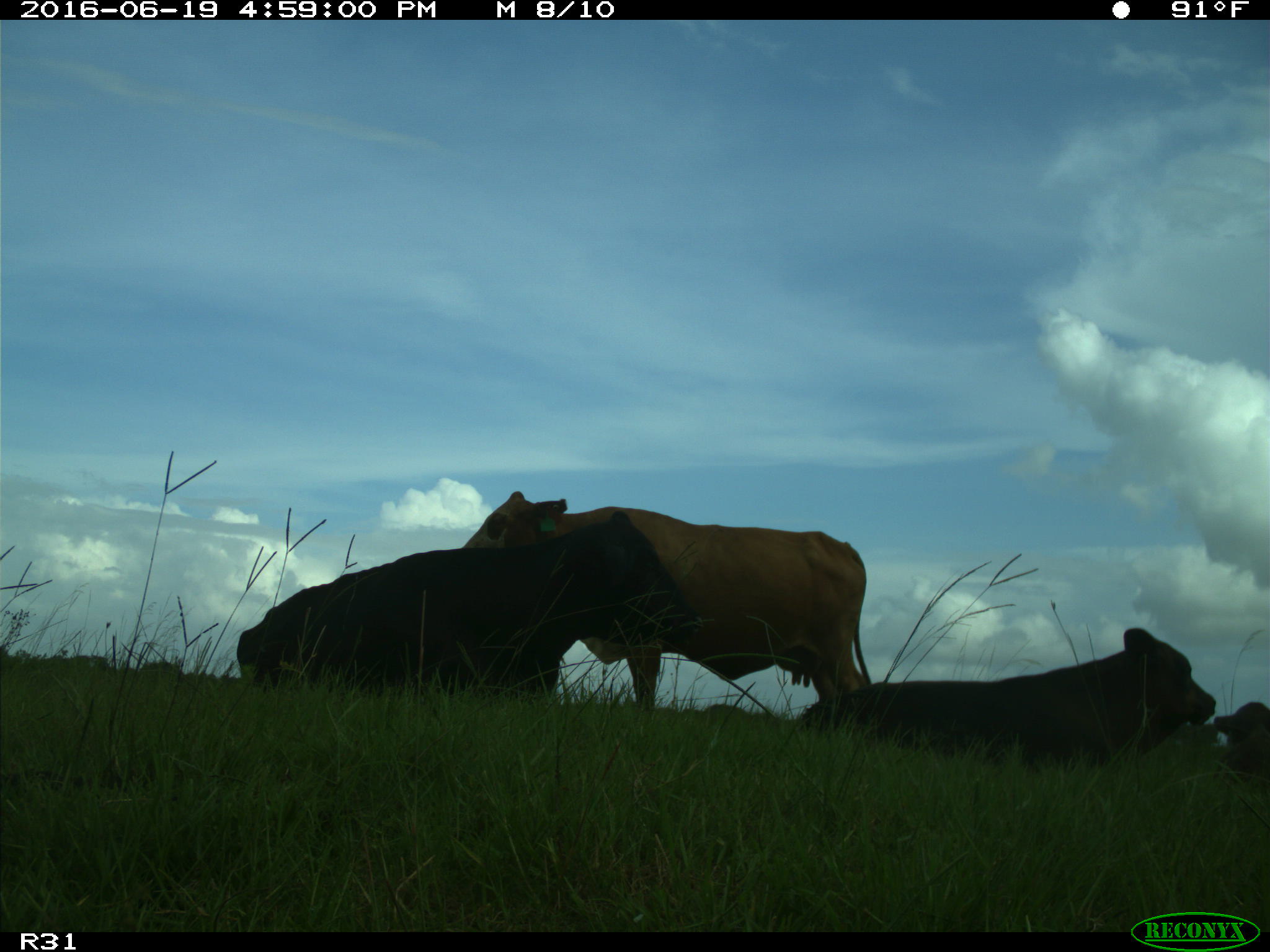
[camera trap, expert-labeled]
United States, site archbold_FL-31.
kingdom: Animalia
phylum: Chordata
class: Mammalia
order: Artiodactyla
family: Bovidae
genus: Bos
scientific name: Bos taurus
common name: domestic cow